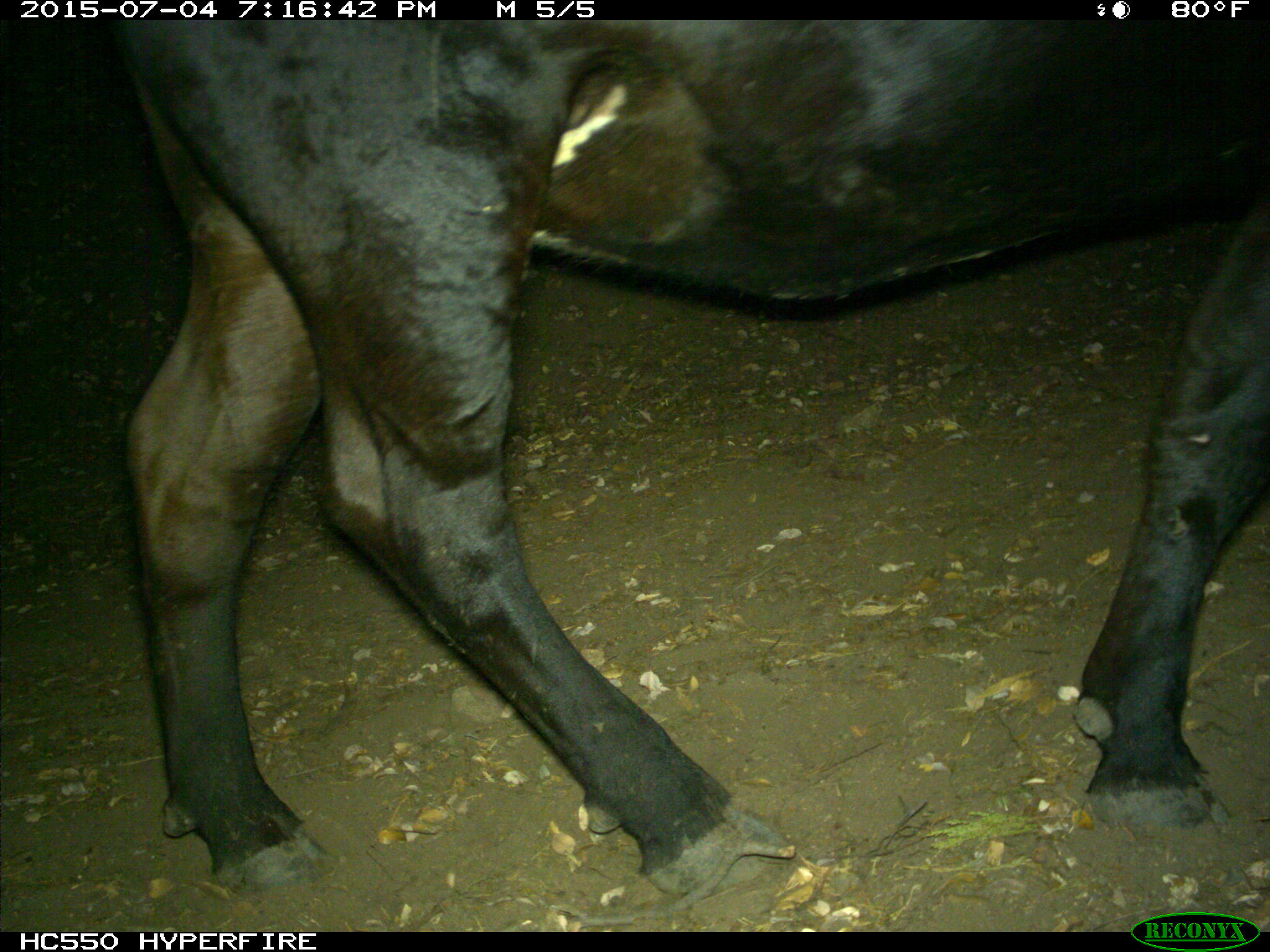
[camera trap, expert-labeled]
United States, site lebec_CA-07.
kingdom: Animalia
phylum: Chordata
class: Mammalia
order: Artiodactyla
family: Bovidae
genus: Bos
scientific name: Bos taurus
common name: domestic cow